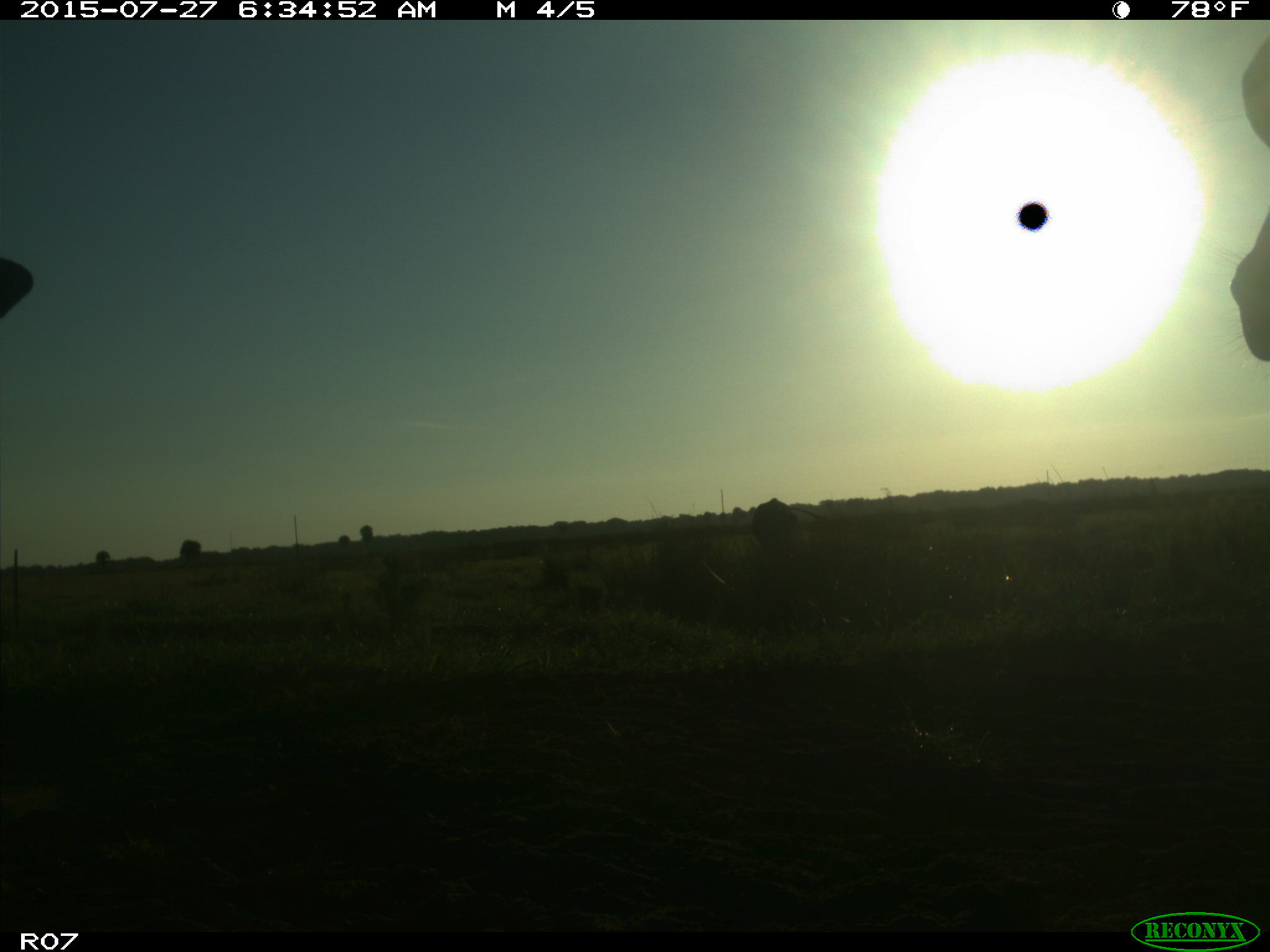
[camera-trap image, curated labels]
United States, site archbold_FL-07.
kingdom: Animalia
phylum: Chordata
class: Mammalia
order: Artiodactyla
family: Bovidae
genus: Bos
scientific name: Bos taurus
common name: domestic cow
Bos taurus (domestic cow).